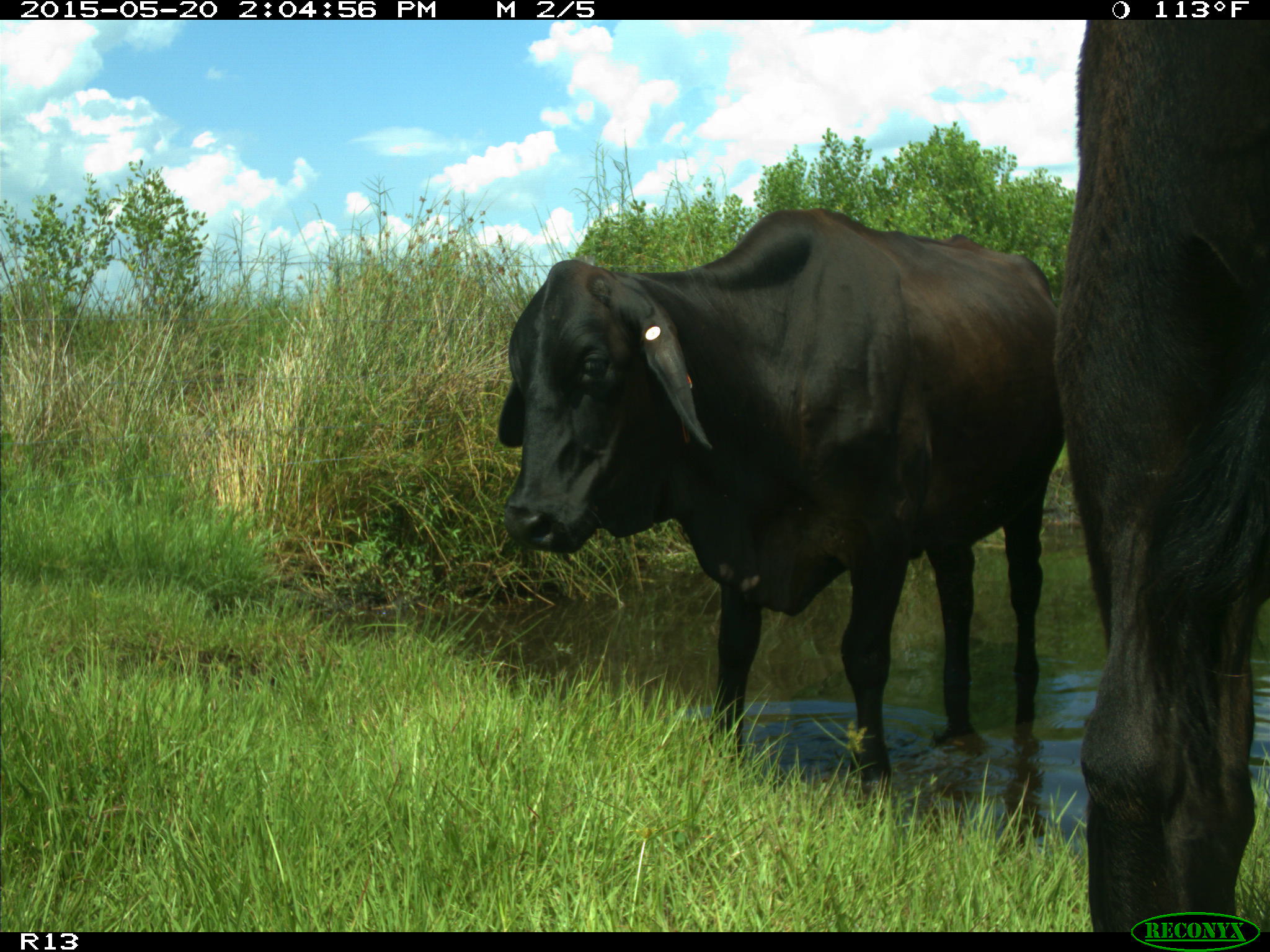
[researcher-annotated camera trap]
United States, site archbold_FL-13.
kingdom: Animalia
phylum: Chordata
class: Mammalia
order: Artiodactyla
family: Bovidae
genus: Bos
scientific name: Bos taurus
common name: domestic cow